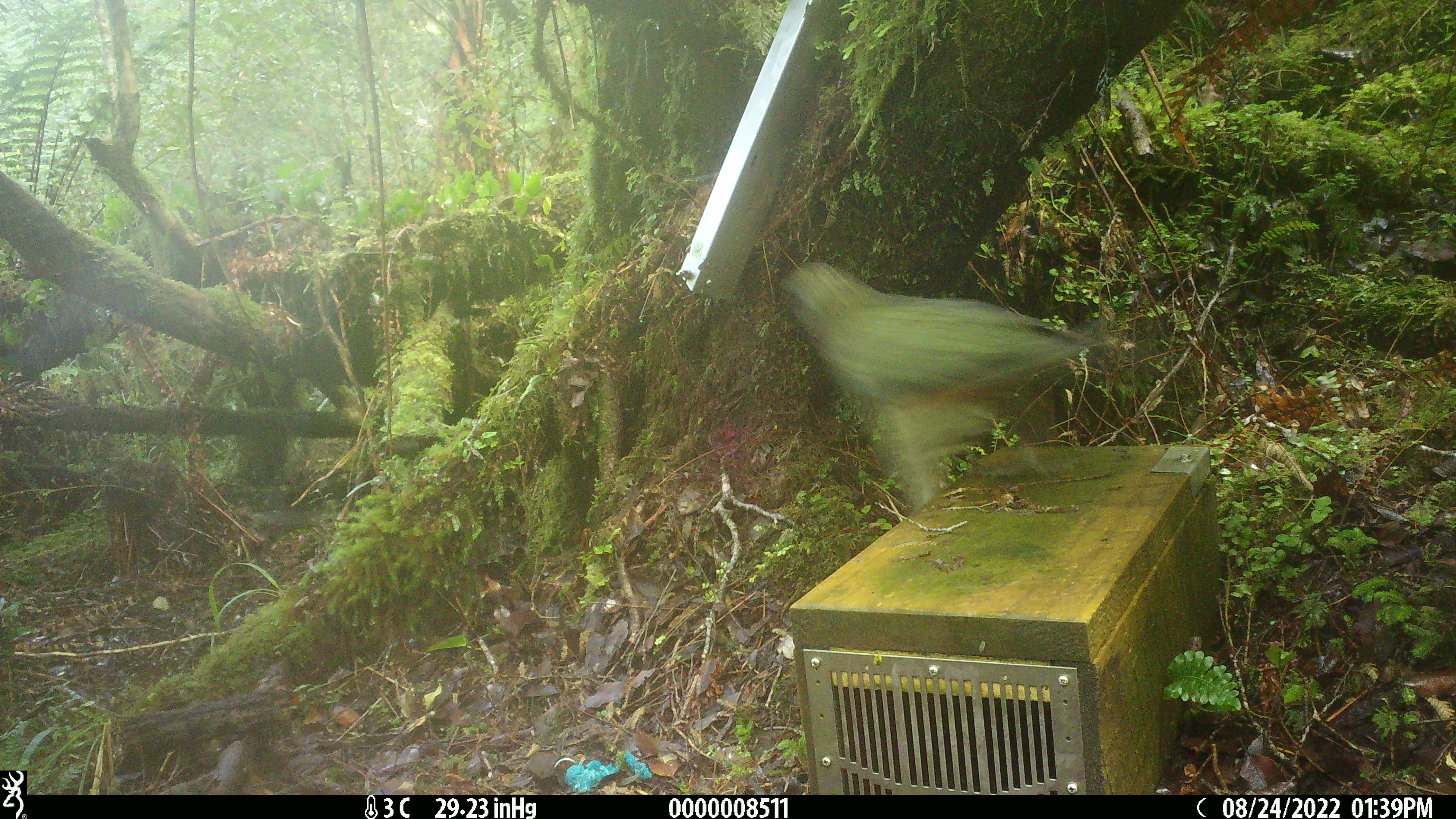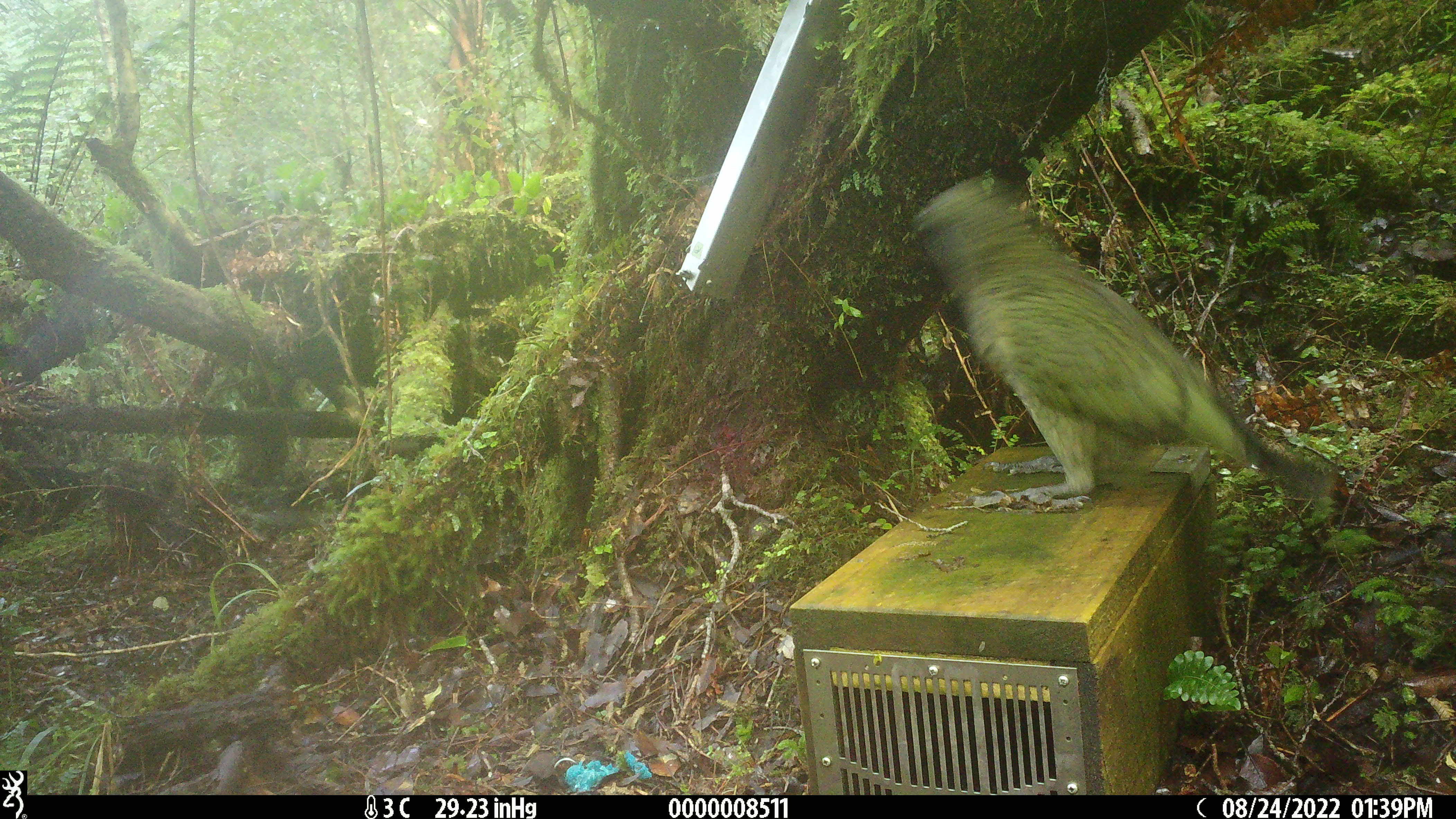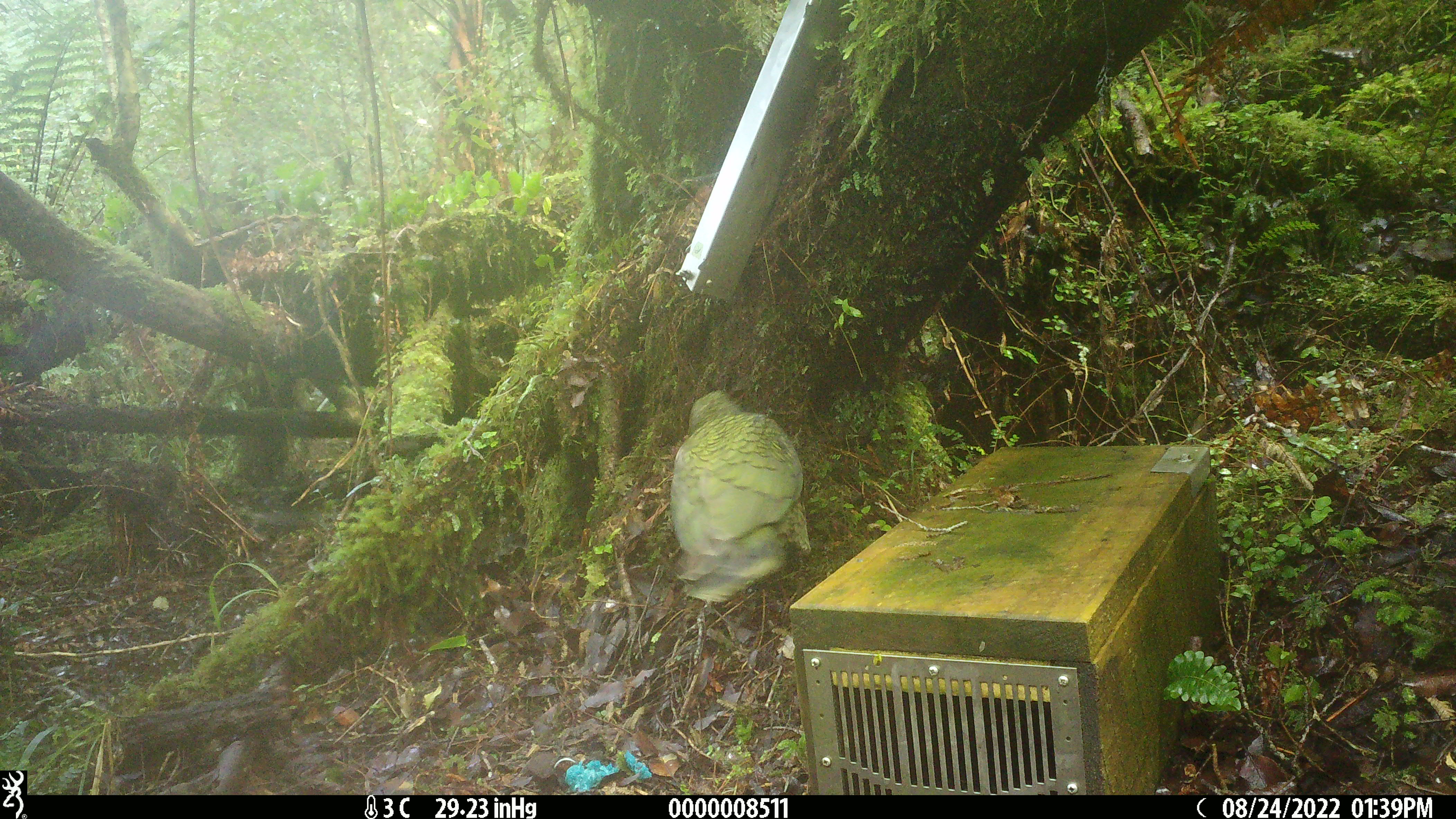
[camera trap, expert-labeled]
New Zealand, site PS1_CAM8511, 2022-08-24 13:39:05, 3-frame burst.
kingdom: Animalia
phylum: Chordata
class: Aves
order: Psittaciformes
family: Strigopidae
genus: Nestor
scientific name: Nestor notabilis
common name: kea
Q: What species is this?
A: Kea (Nestor notabilis).